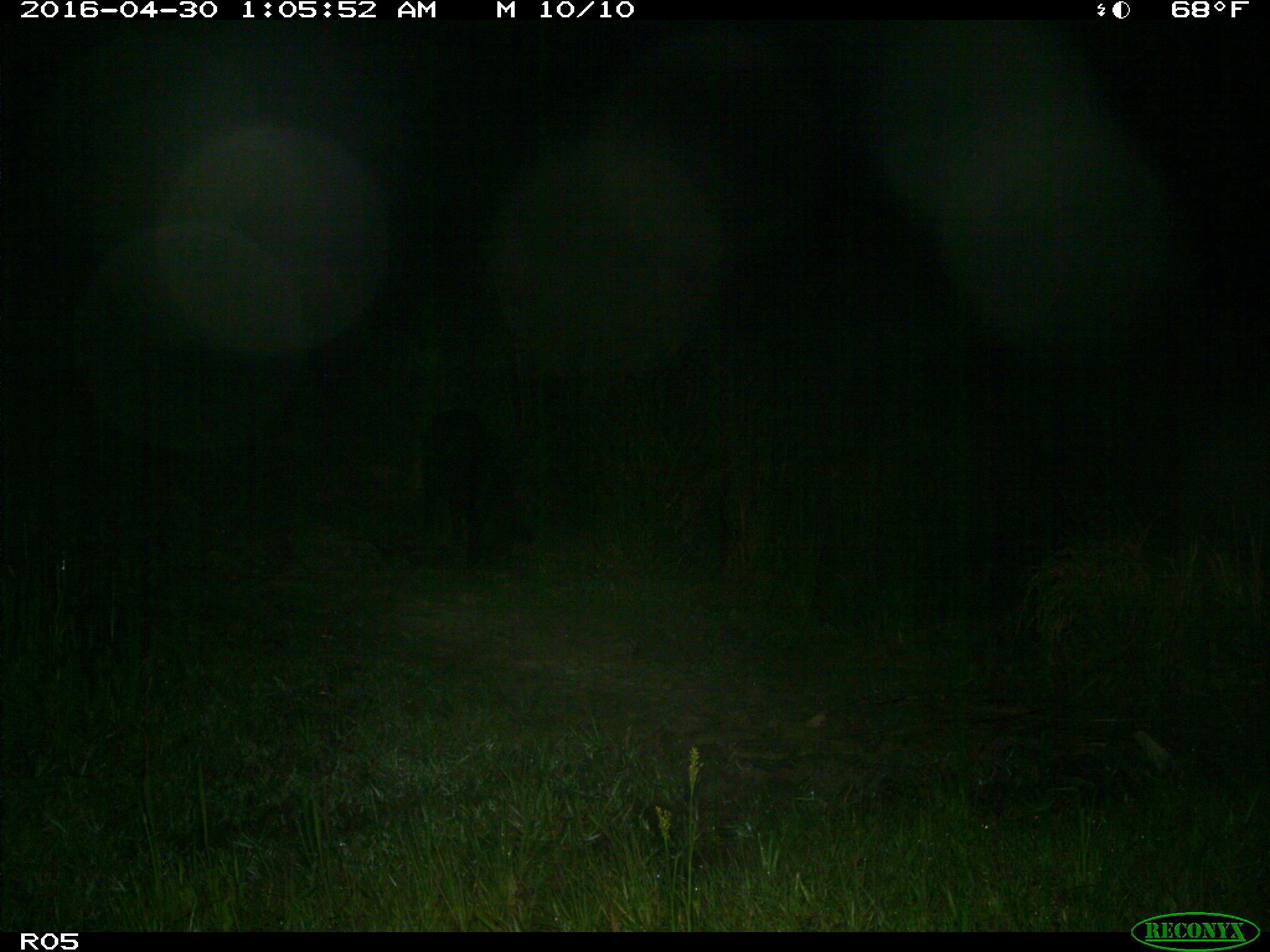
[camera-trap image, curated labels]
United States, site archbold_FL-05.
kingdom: Animalia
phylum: Chordata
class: Mammalia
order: Artiodactyla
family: Suidae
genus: Sus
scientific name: Sus scrofa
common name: wild boar